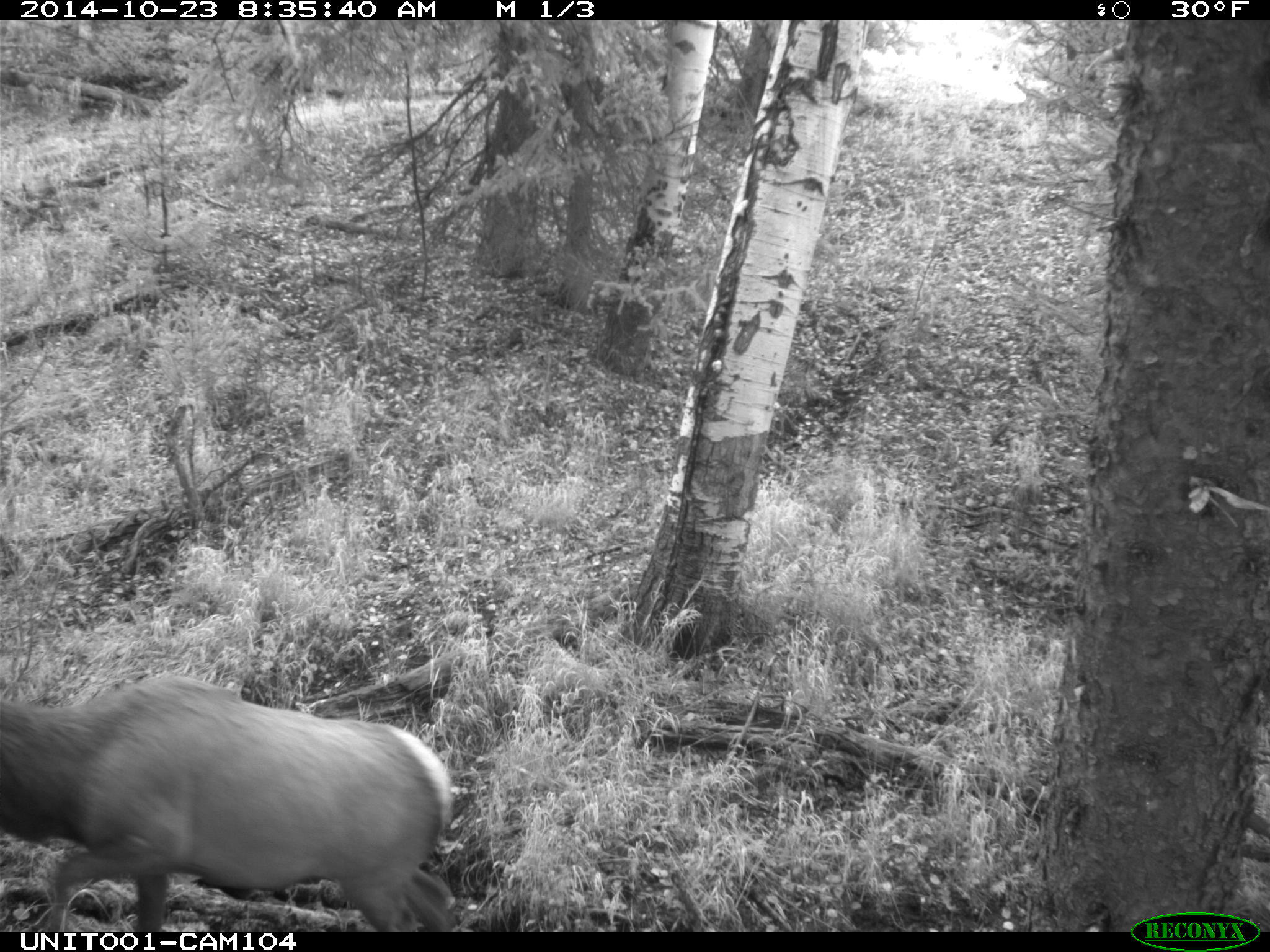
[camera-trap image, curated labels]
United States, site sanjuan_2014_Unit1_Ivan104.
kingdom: Animalia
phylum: Chordata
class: Mammalia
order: Artiodactyla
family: Cervidae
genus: Cervus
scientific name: Cervus elaphus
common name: red deer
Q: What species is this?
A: Cervus elaphus (red deer).